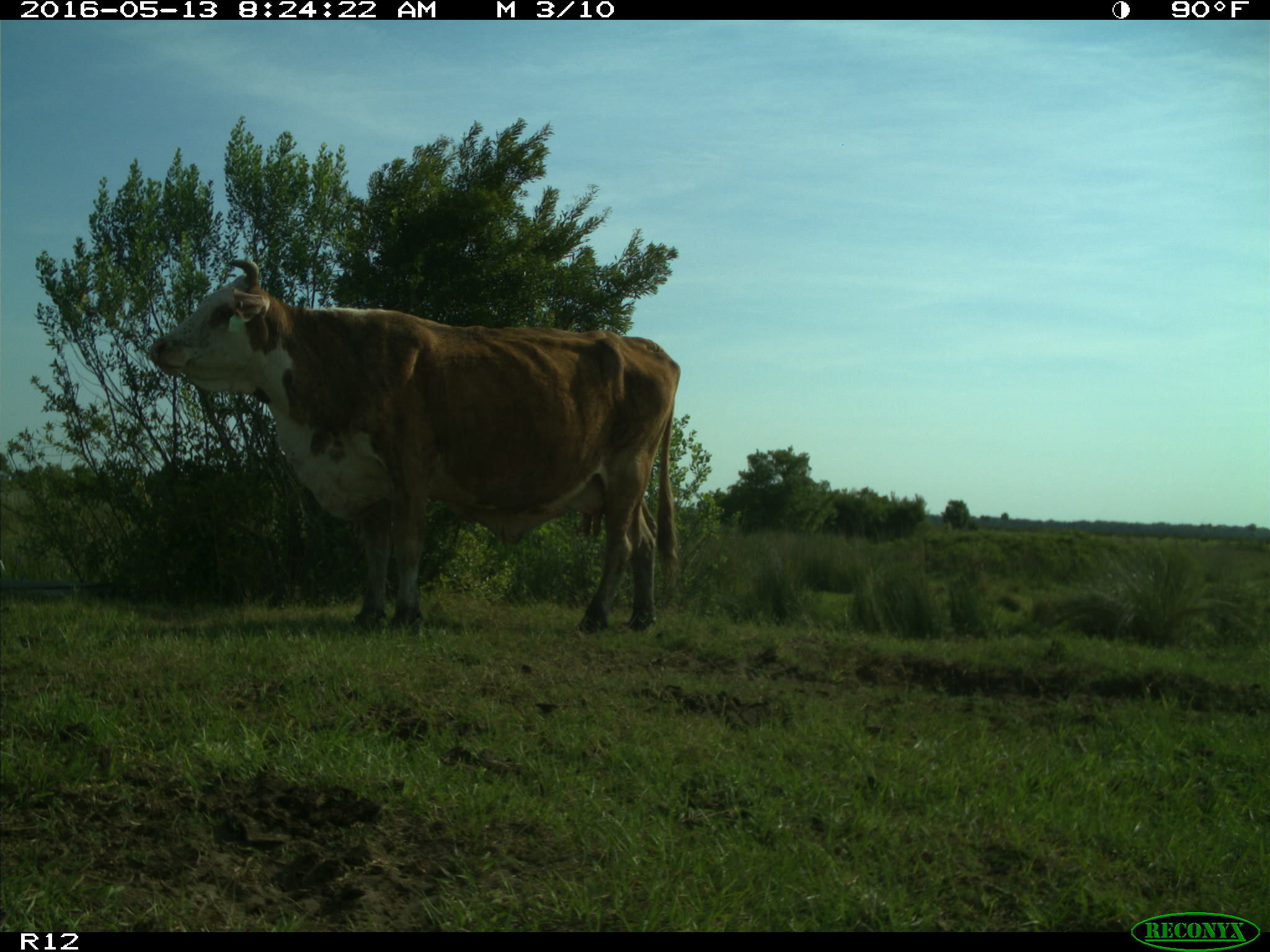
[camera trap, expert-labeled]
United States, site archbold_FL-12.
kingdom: Animalia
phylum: Chordata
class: Mammalia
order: Artiodactyla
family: Bovidae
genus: Bos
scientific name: Bos taurus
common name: domestic cow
Bos taurus (domestic cow).